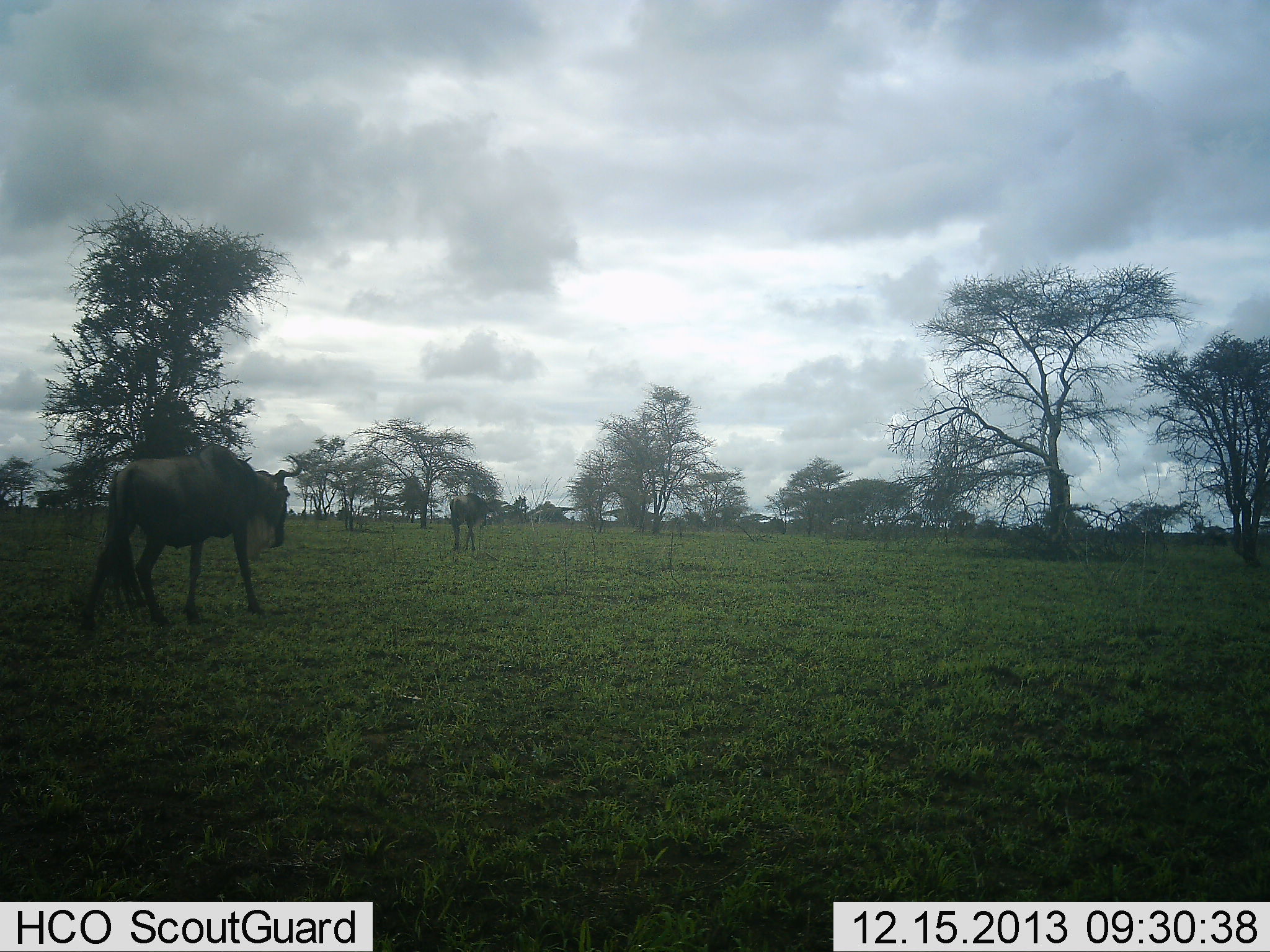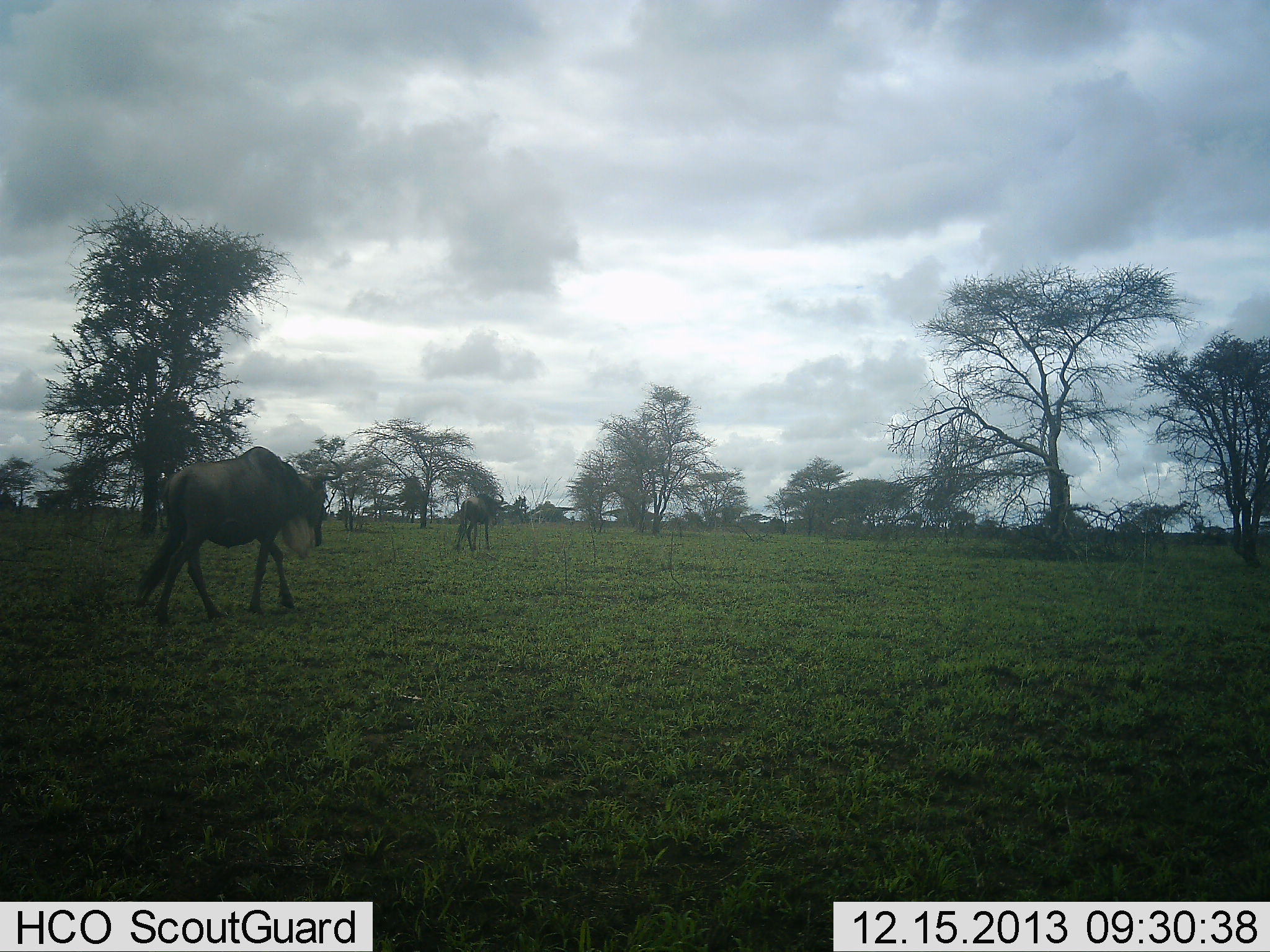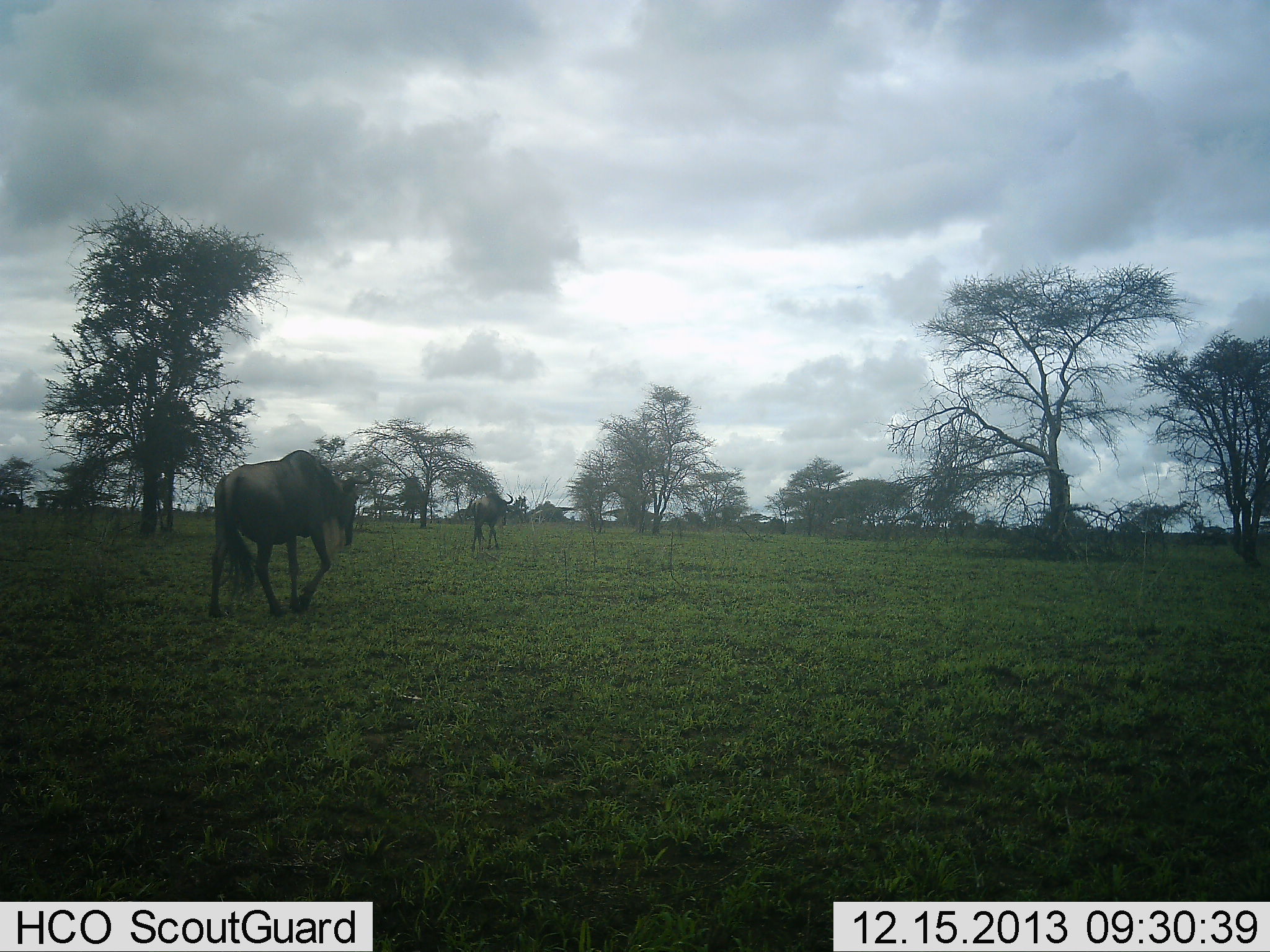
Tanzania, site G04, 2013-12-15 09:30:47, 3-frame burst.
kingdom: Animalia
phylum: Chordata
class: Mammalia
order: Artiodactyla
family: Bovidae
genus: Connochaetes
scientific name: Connochaetes taurinus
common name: blue wildebeest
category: wildebeest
Wildebeest (blue wildebeest) (Connochaetes taurinus), count 3. Behavior (volunteer vote fractions): standing 10%, resting 0%, moving 100%, interacting 0%. Young present (vote fraction): 0%. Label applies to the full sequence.